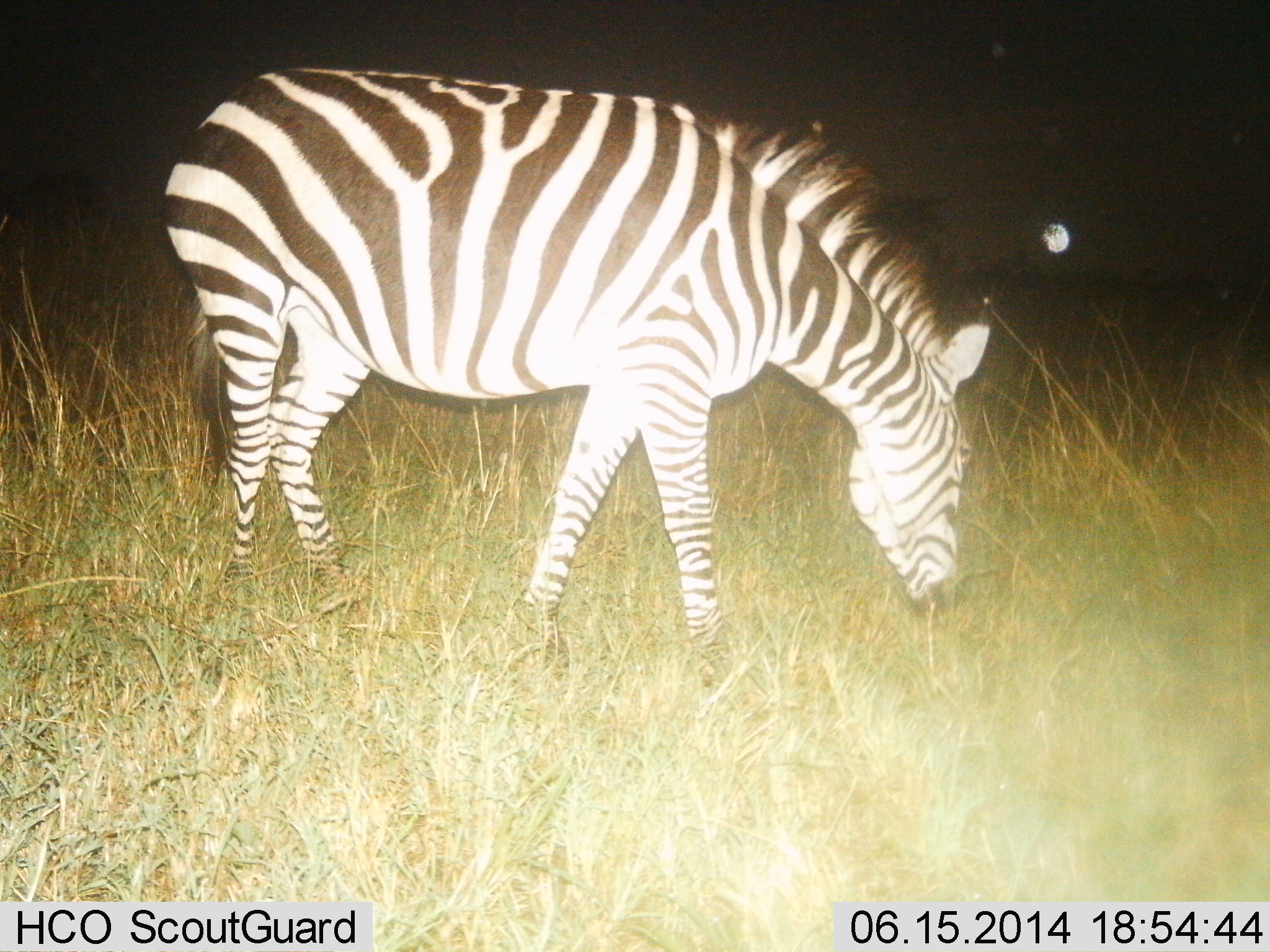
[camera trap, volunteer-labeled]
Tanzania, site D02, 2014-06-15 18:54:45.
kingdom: Animalia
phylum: Chordata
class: Mammalia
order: Perissodactyla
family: Equidae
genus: Equus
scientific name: Equus quagga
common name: plains zebra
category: zebra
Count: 1.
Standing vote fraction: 20%.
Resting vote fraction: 0%.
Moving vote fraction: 0%.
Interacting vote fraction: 0%.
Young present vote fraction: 0%.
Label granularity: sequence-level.